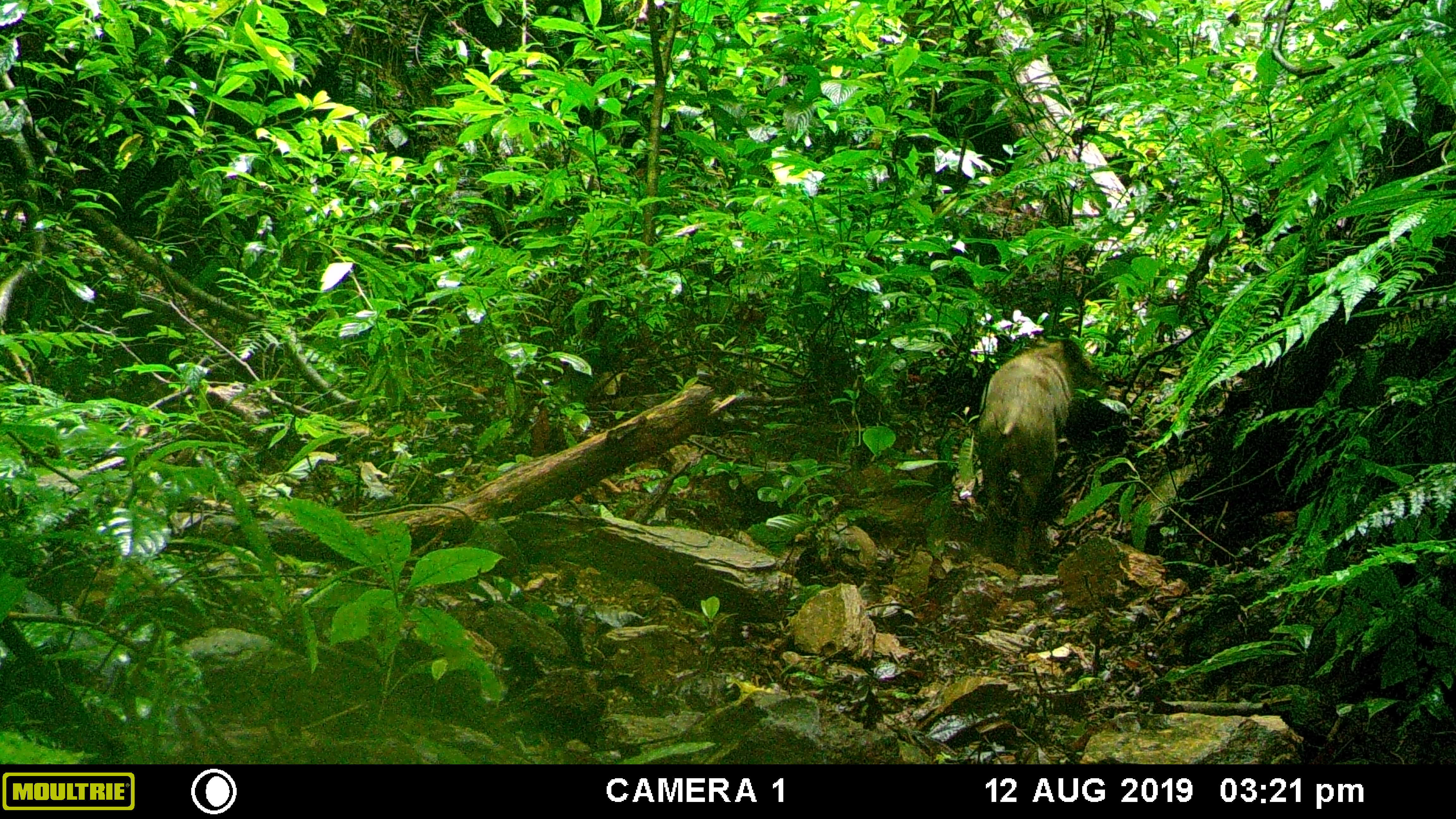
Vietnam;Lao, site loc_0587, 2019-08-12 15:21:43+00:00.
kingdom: Animalia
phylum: Chordata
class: Mammalia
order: Artiodactyla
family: Suidae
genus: Sus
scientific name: Sus scrofa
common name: eurasian wild pig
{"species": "eurasian wild pig (Sus scrofa)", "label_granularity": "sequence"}